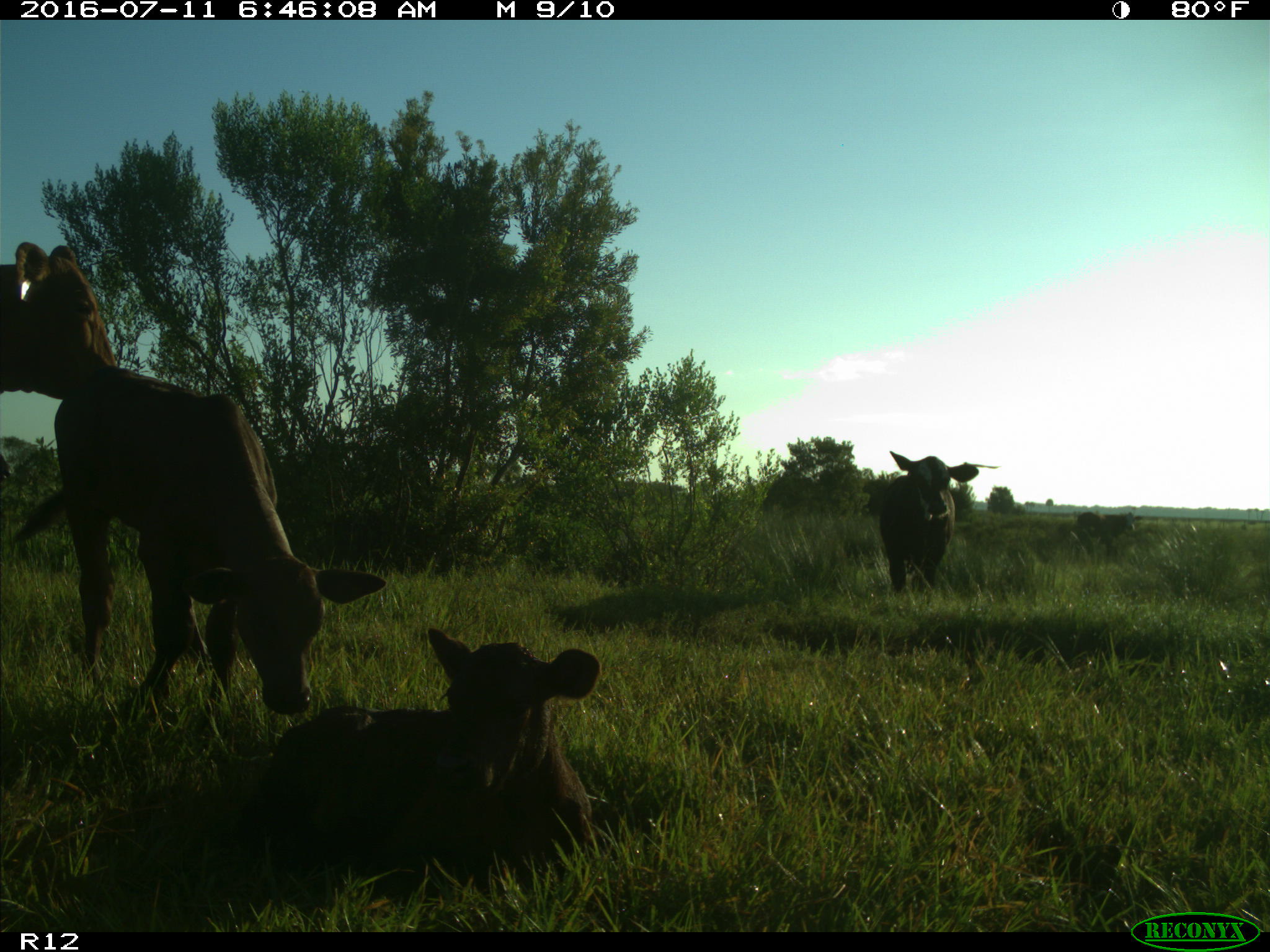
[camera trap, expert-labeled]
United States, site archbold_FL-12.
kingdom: Animalia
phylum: Chordata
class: Mammalia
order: Artiodactyla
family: Bovidae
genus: Bos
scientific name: Bos taurus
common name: domestic cow